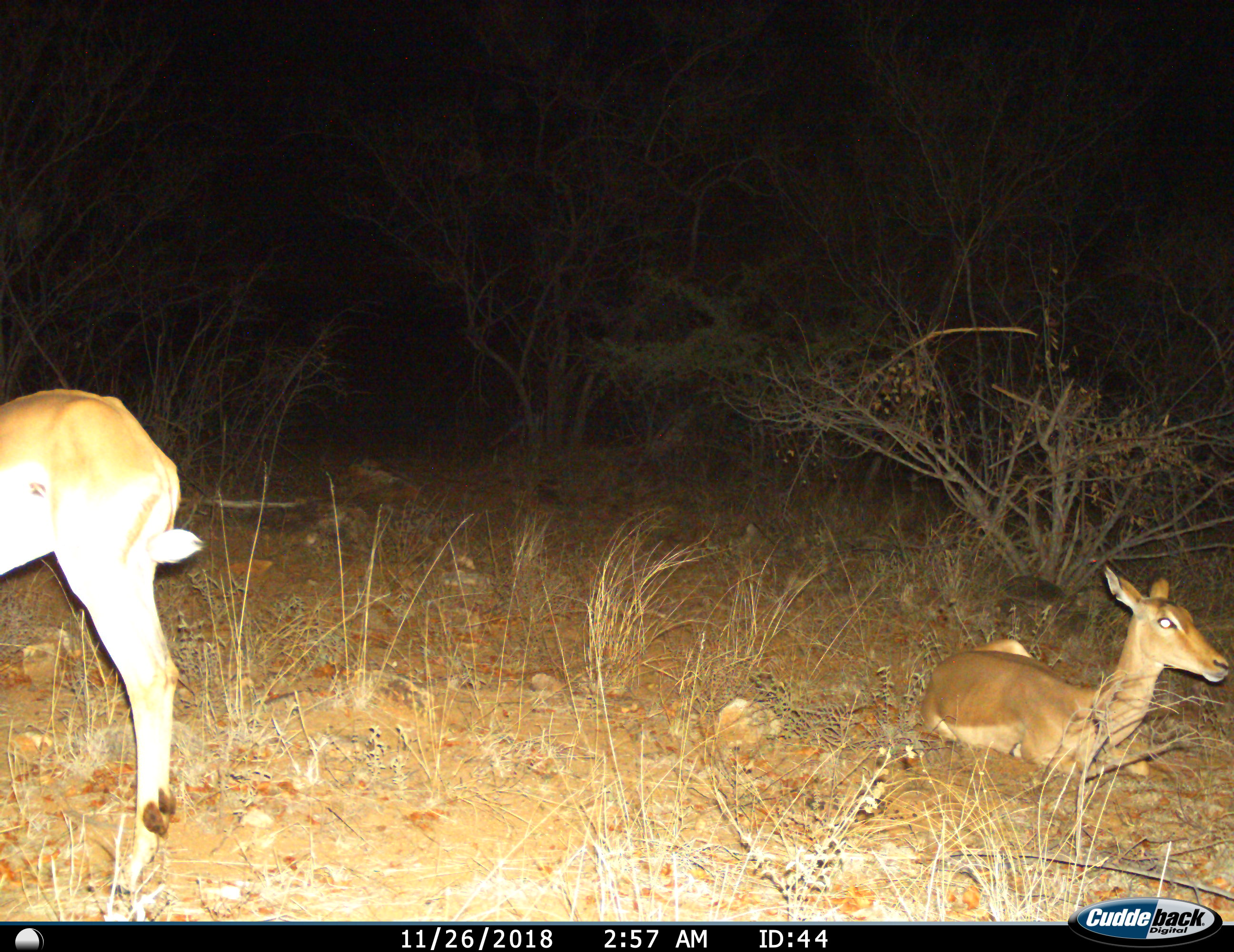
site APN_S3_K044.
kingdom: Animalia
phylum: Chordata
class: Mammalia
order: Artiodactyla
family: Bovidae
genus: Aepyceros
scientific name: Aepyceros melampus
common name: impala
Impala (Aepyceros melampus), count 2. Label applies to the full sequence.